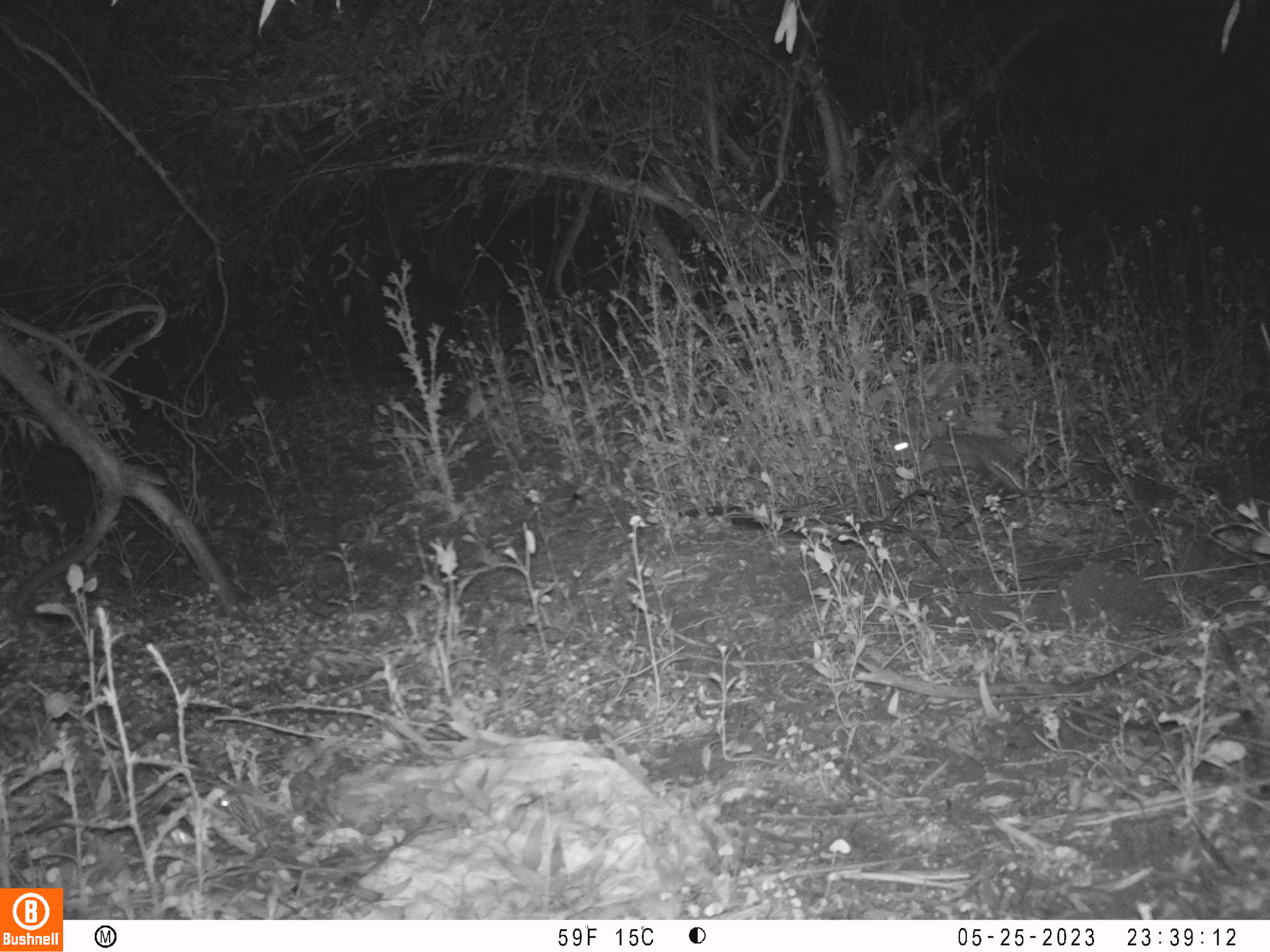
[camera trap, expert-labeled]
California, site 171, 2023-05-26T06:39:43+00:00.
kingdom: Animalia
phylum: Chordata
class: Mammalia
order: Lagomorpha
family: Leporidae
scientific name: Leporidae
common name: rabbit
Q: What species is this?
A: Rabbit (Leporidae).